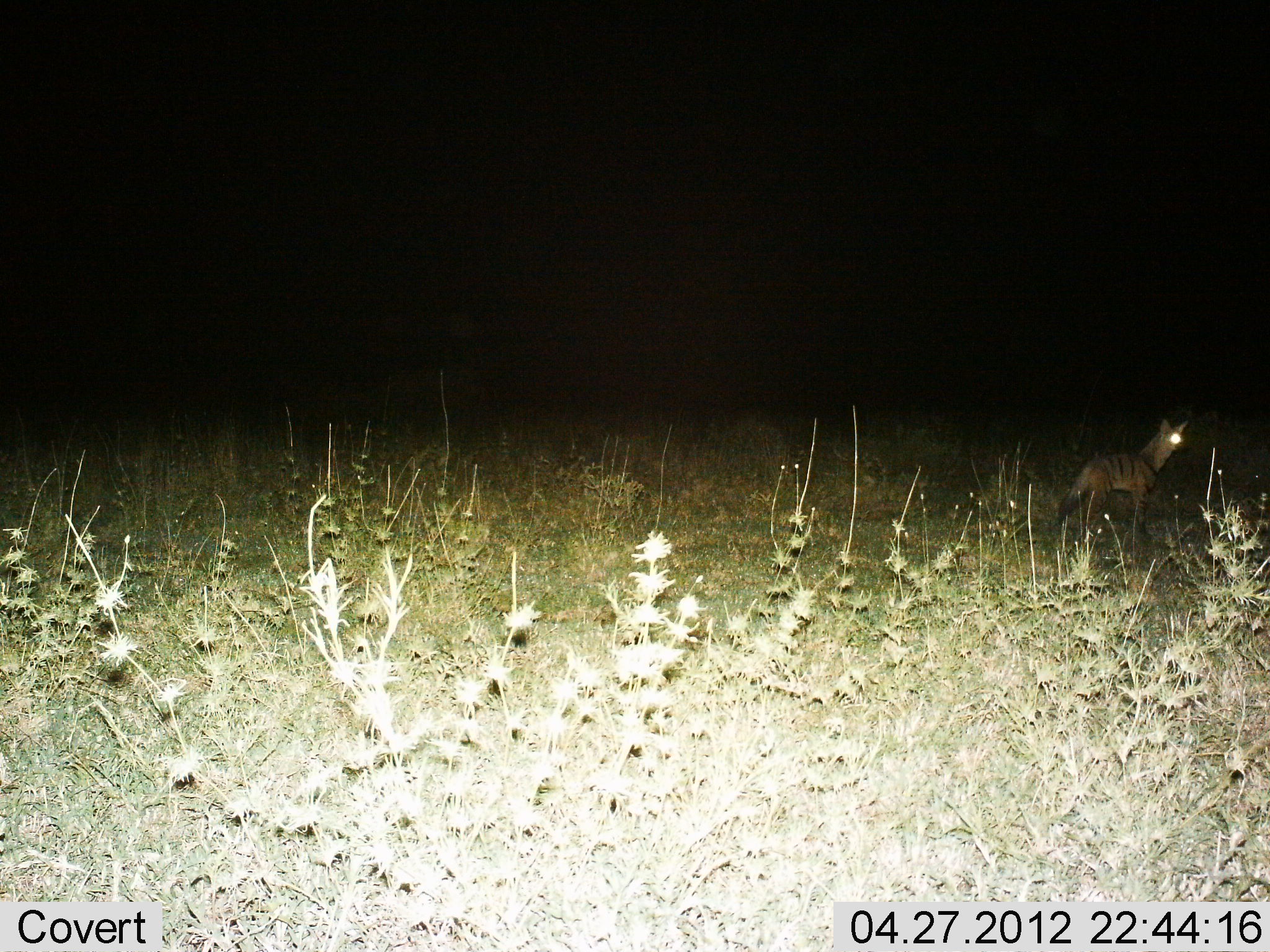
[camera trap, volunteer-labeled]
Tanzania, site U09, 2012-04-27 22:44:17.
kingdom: Animalia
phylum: Chordata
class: Mammalia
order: Carnivora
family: Hyaenidae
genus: Proteles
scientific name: Proteles cristatus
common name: aardwolf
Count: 1.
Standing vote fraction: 100%.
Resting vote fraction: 0%.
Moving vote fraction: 0%.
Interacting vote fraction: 0%.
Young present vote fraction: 0%.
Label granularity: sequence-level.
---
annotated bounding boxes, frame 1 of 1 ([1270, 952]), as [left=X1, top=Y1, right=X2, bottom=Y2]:
animal: [left=1052, top=420, right=1191, bottom=542]